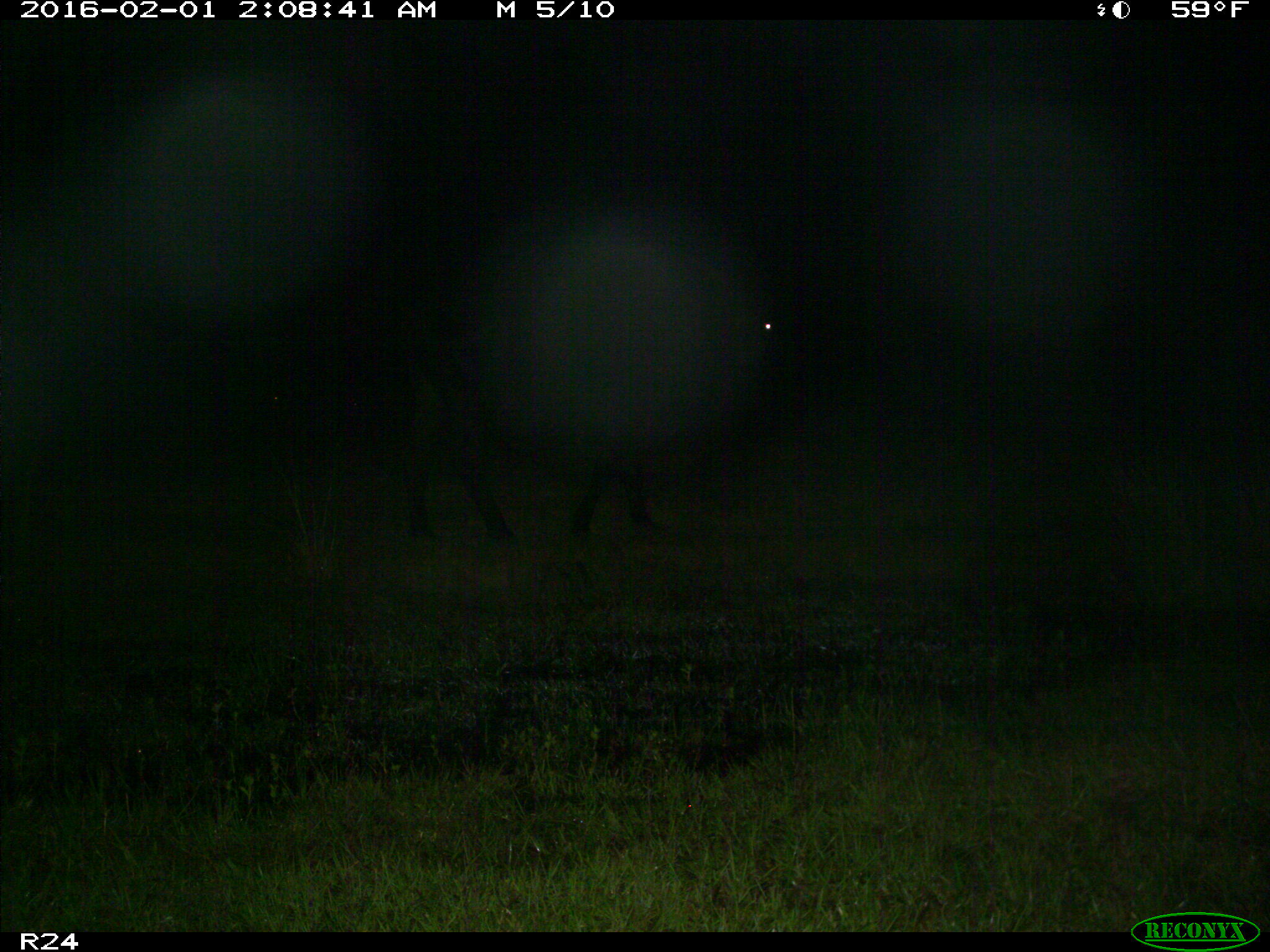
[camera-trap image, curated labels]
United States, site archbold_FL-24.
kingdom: Animalia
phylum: Chordata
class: Mammalia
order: Artiodactyla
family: Bovidae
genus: Bos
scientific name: Bos taurus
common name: domestic cow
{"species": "Bos taurus (domestic cow)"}